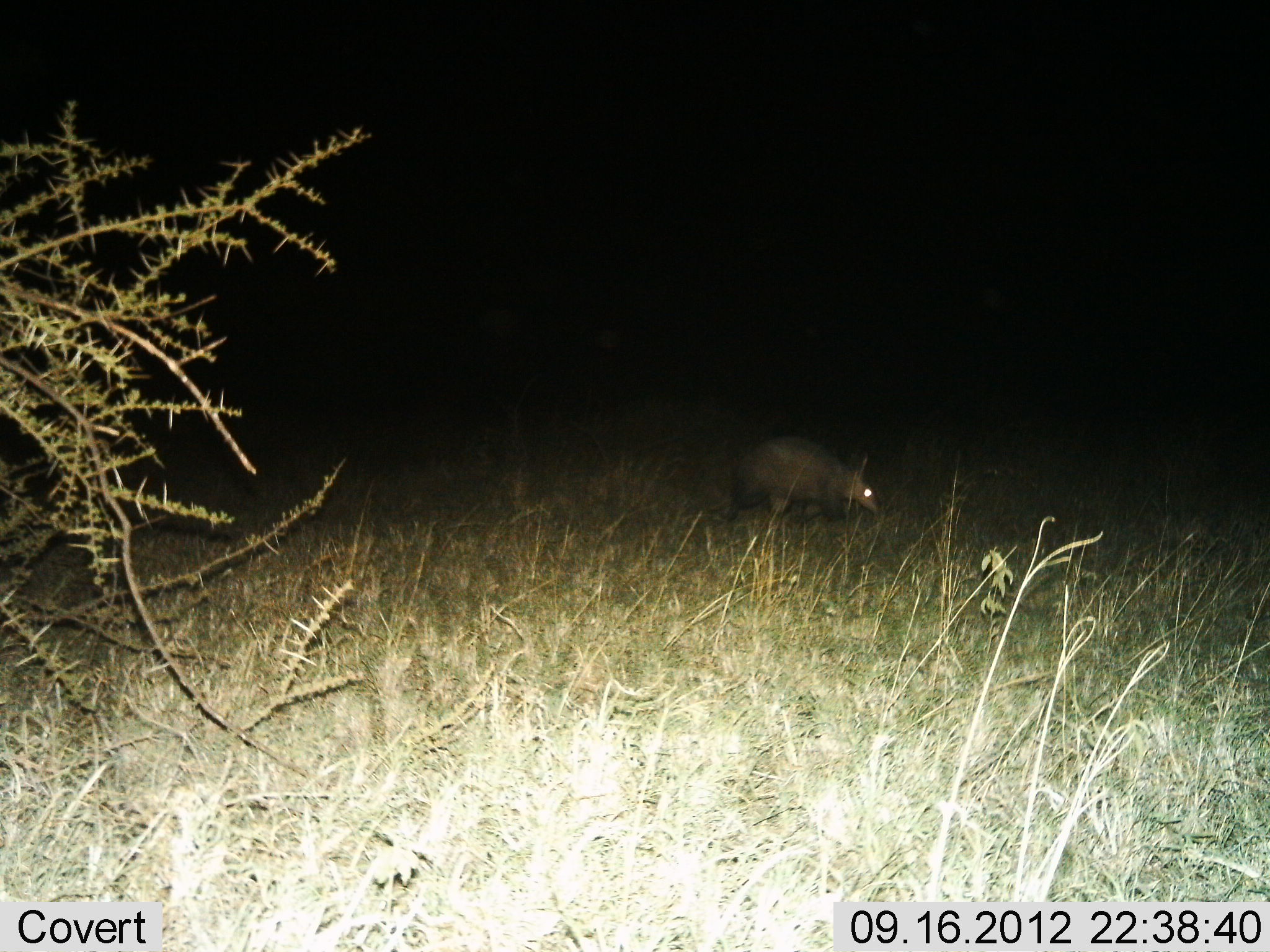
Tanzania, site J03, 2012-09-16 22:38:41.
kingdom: Animalia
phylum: Chordata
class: Mammalia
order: Tubulidentata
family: Orycteropodidae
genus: Orycteropus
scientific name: Orycteropus afer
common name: aardvark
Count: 1.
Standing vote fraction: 20%.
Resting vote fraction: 0%.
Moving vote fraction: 50%.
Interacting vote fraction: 0%.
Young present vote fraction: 0%.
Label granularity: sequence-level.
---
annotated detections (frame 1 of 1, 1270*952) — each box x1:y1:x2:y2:
animal: 708:434:883:531